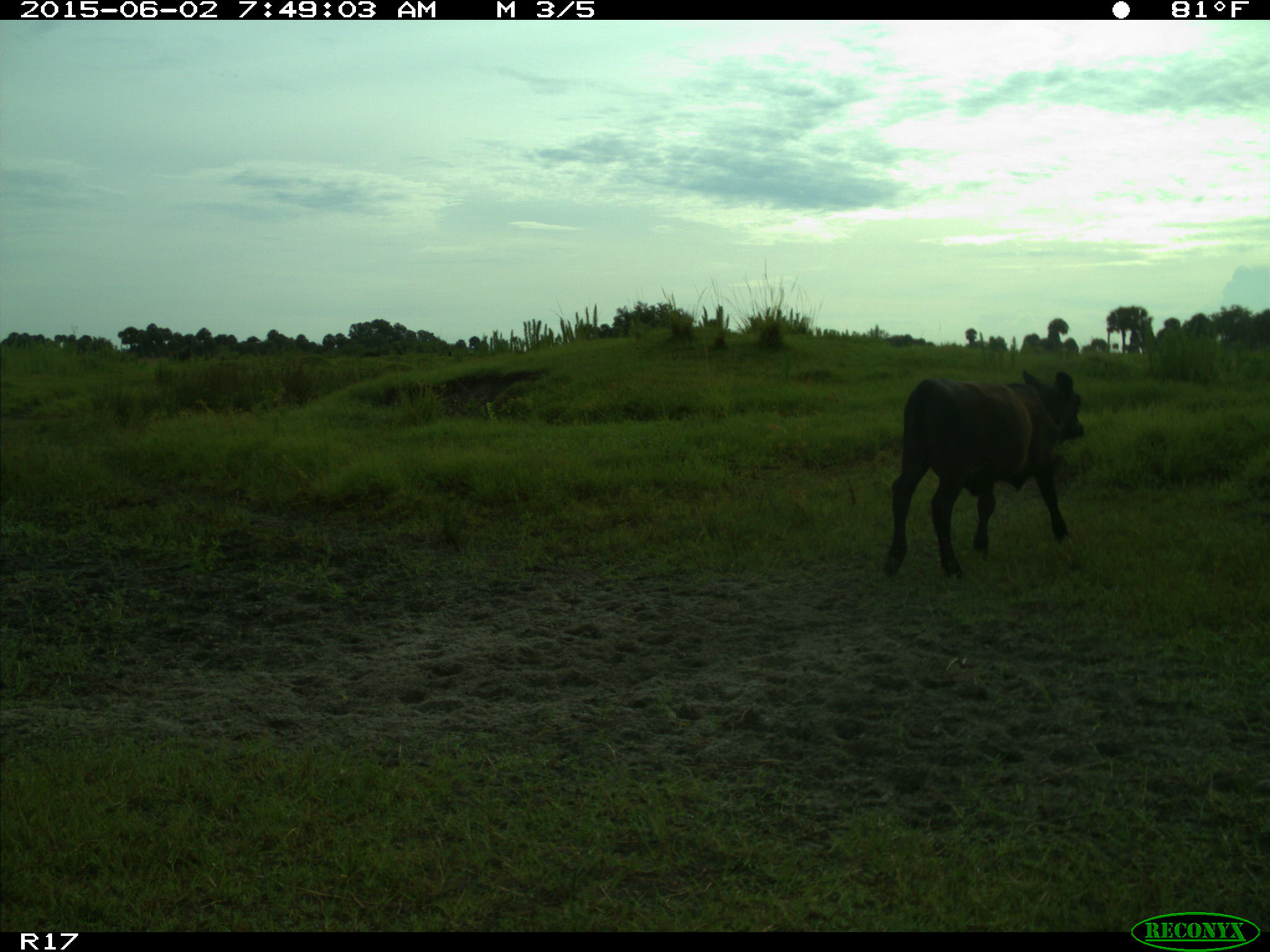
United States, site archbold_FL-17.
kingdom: Animalia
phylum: Chordata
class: Mammalia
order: Artiodactyla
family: Bovidae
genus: Bos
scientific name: Bos taurus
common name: domestic cow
Bos taurus (domestic cow).